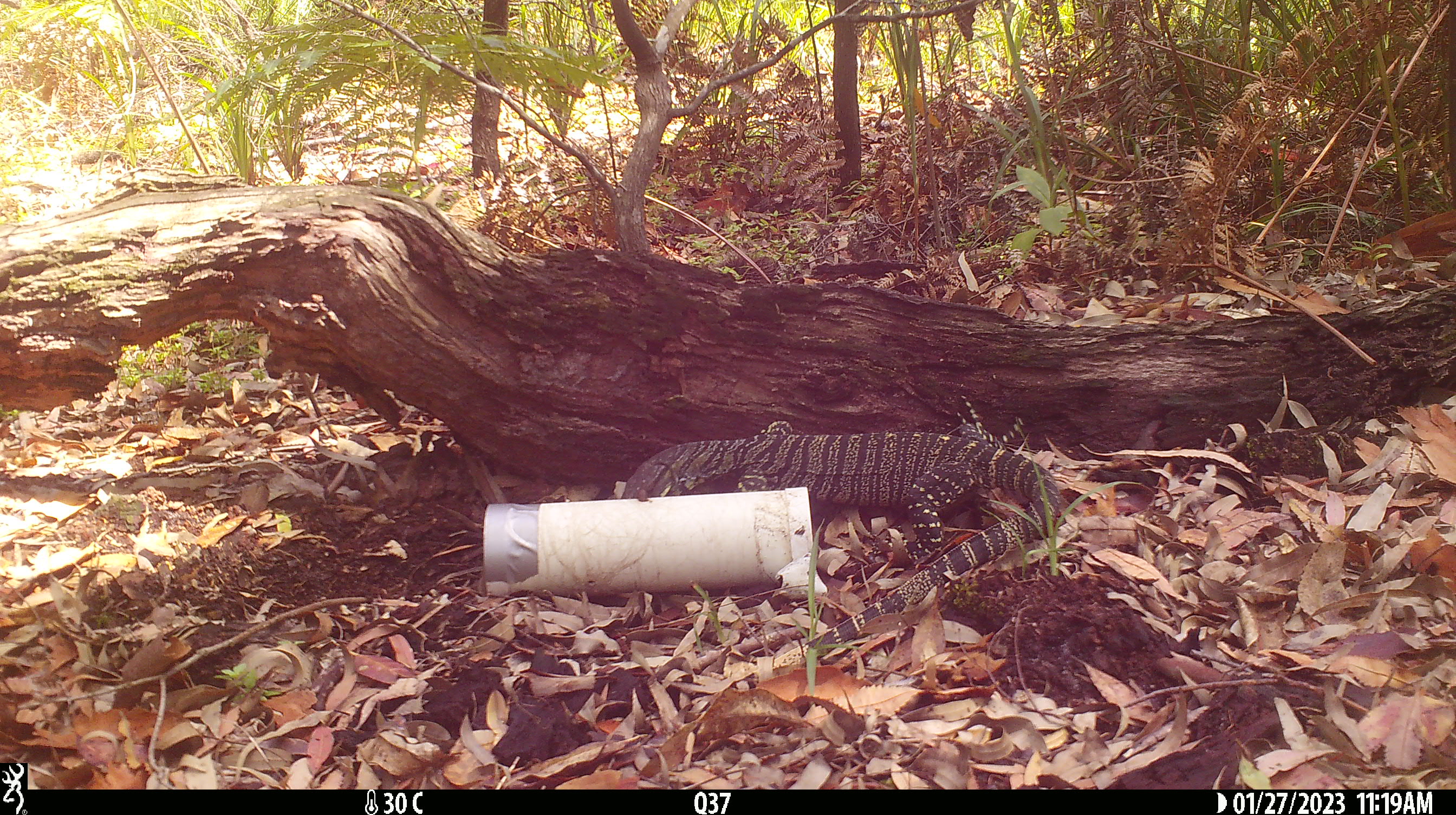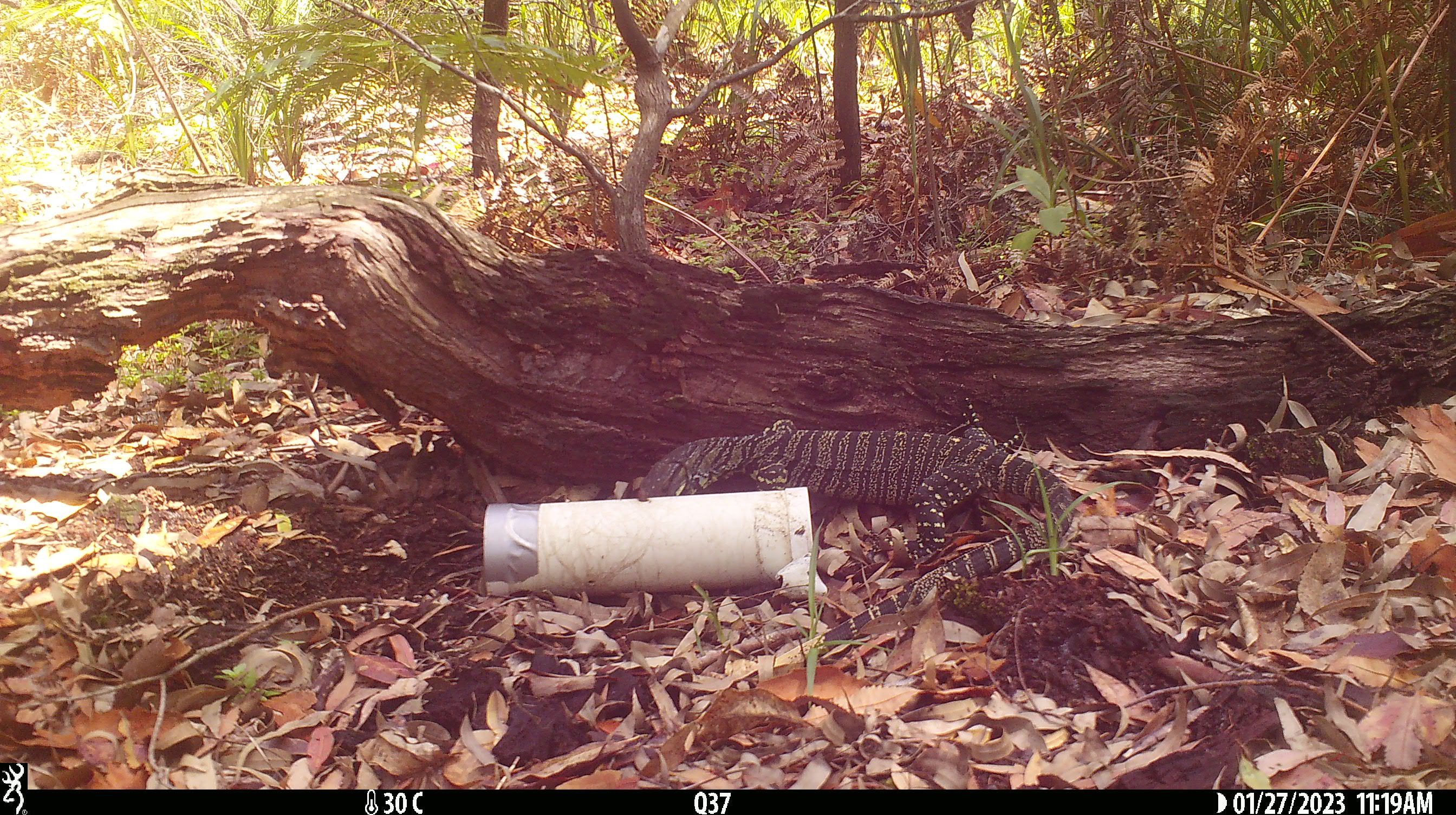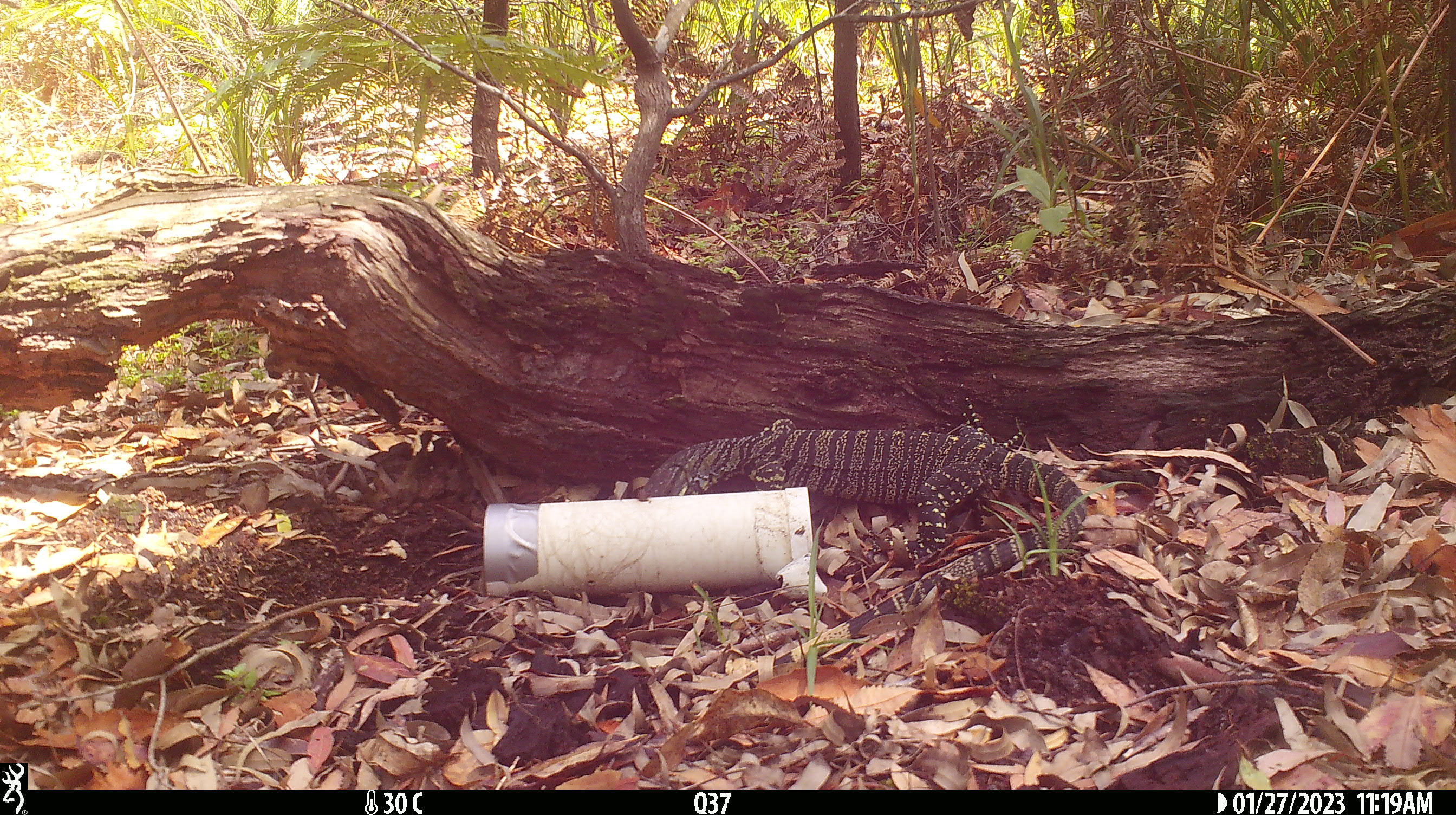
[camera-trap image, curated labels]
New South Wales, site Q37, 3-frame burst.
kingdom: Animalia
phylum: Chordata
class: Reptilia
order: Squamata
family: Varanidae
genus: Varanus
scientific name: Varanus varius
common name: lace monitor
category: goanna